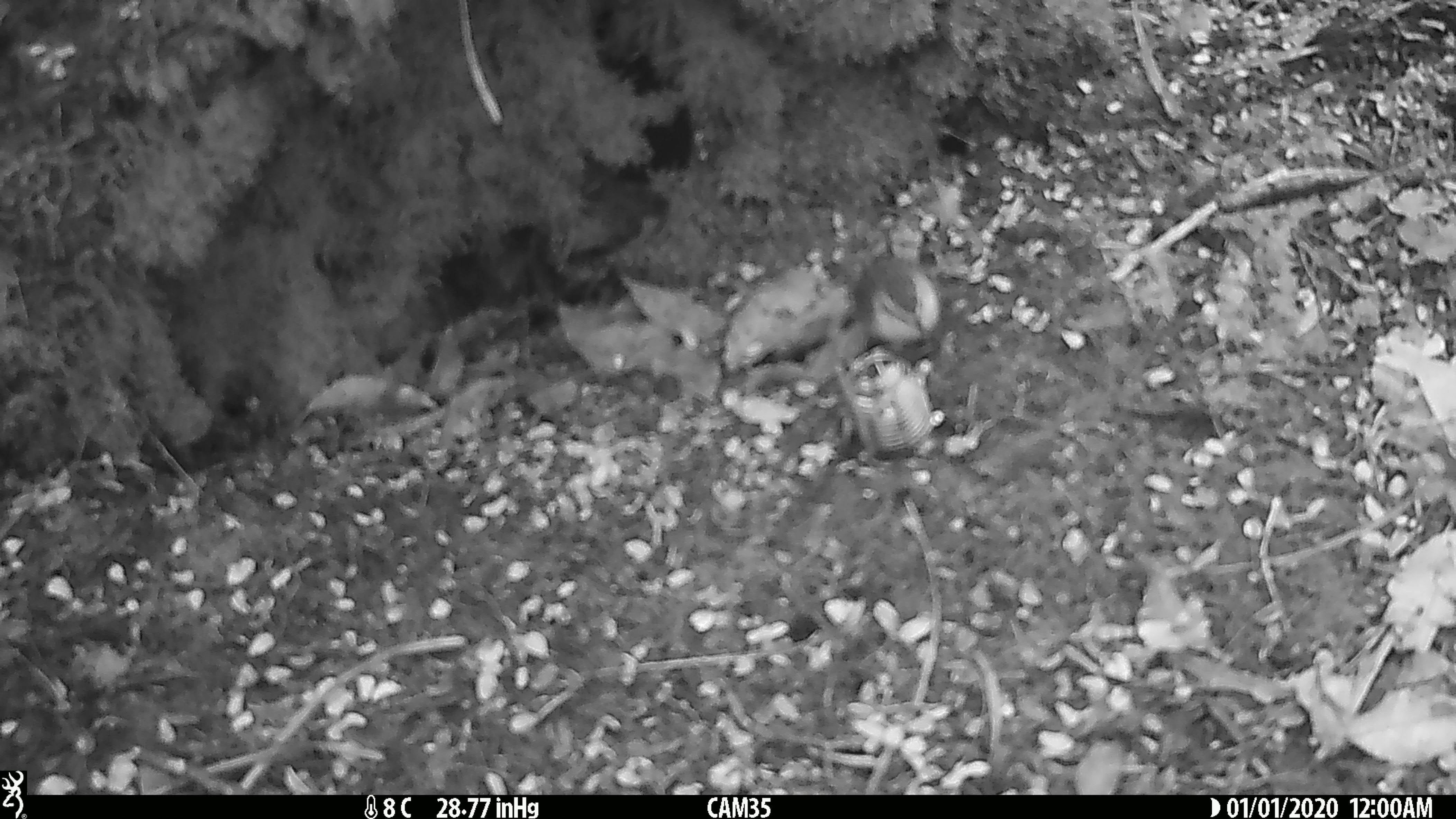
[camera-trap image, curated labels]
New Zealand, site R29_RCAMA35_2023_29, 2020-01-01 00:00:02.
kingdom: Animalia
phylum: Chordata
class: Aves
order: Passeriformes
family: Acanthisittidae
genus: Acanthisitta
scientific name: Acanthisitta chloris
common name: rifleman